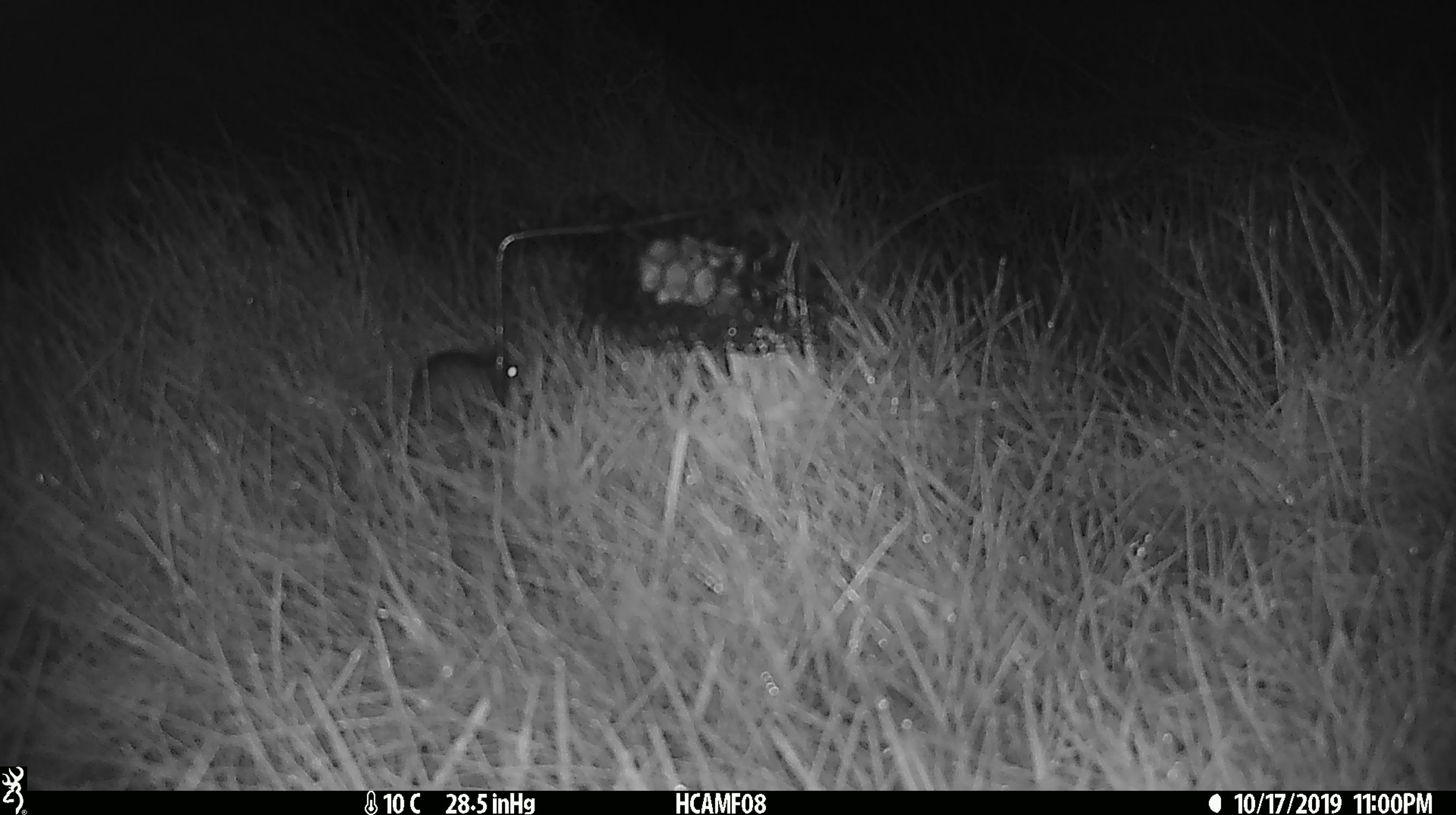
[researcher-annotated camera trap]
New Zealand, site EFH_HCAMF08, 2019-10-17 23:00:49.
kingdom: Animalia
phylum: Chordata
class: Mammalia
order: Rodentia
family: Muridae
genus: Mus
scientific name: Mus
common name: mouse